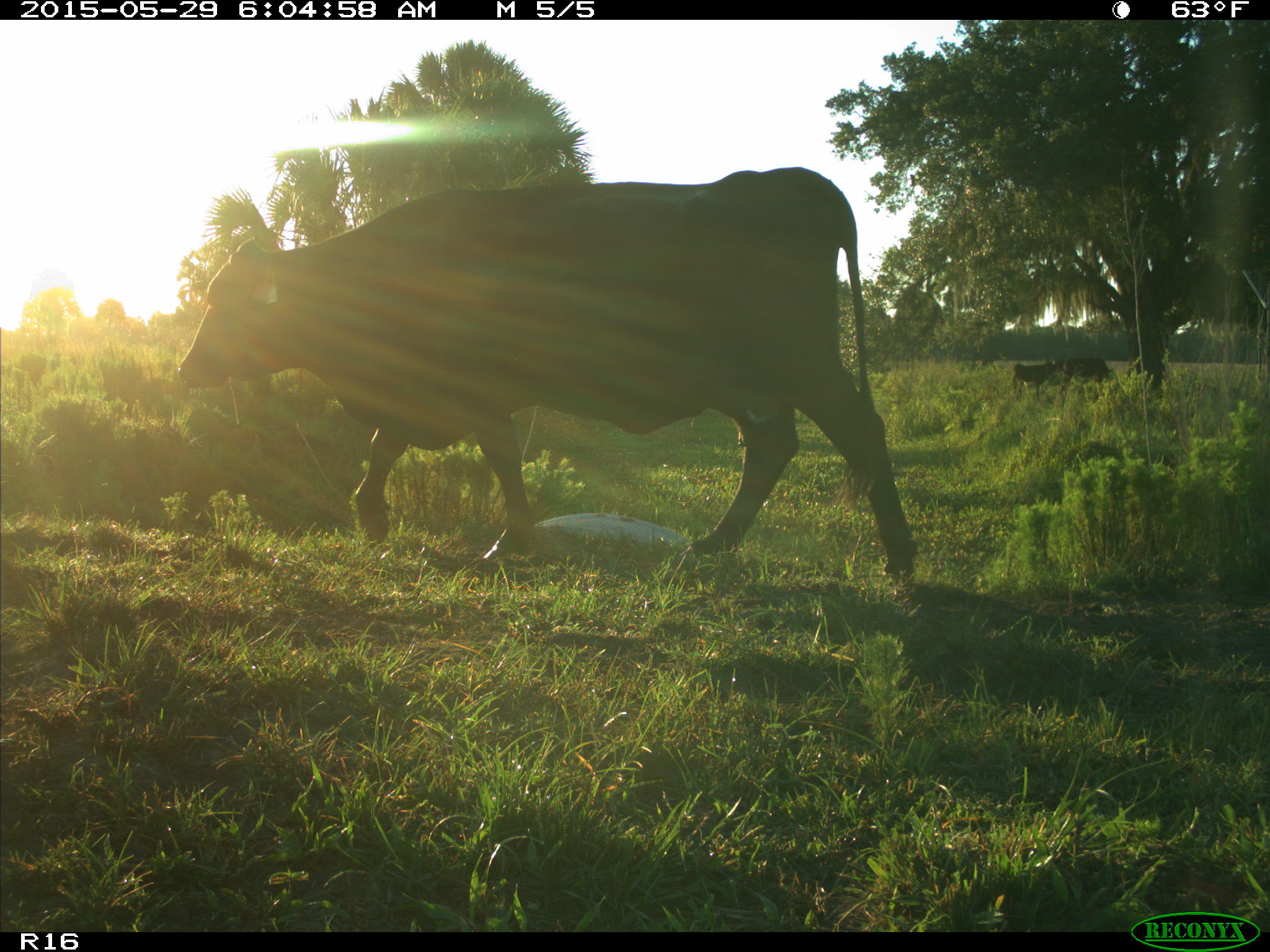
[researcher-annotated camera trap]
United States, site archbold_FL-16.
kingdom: Animalia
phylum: Chordata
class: Mammalia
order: Artiodactyla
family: Bovidae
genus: Bos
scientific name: Bos taurus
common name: domestic cow